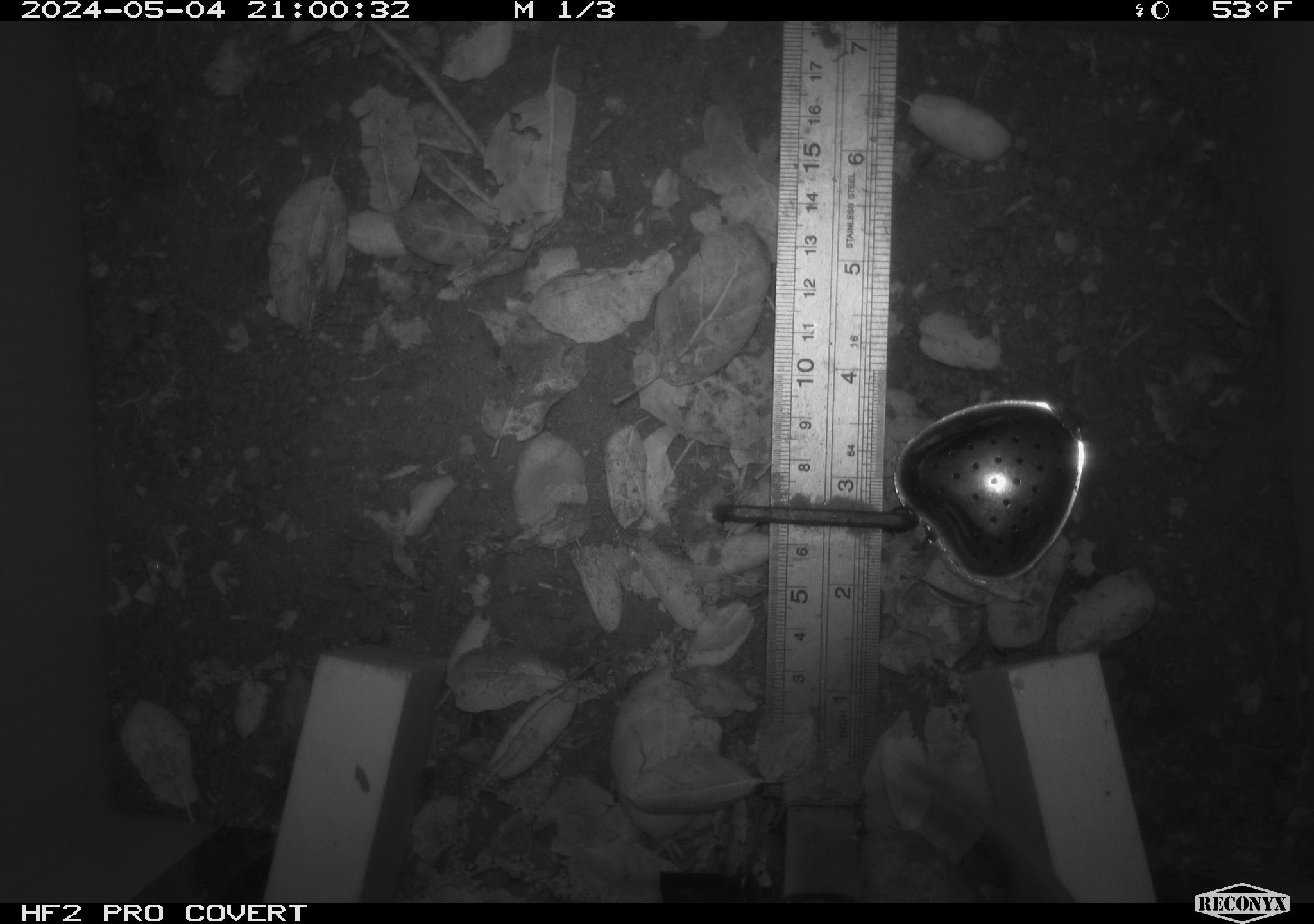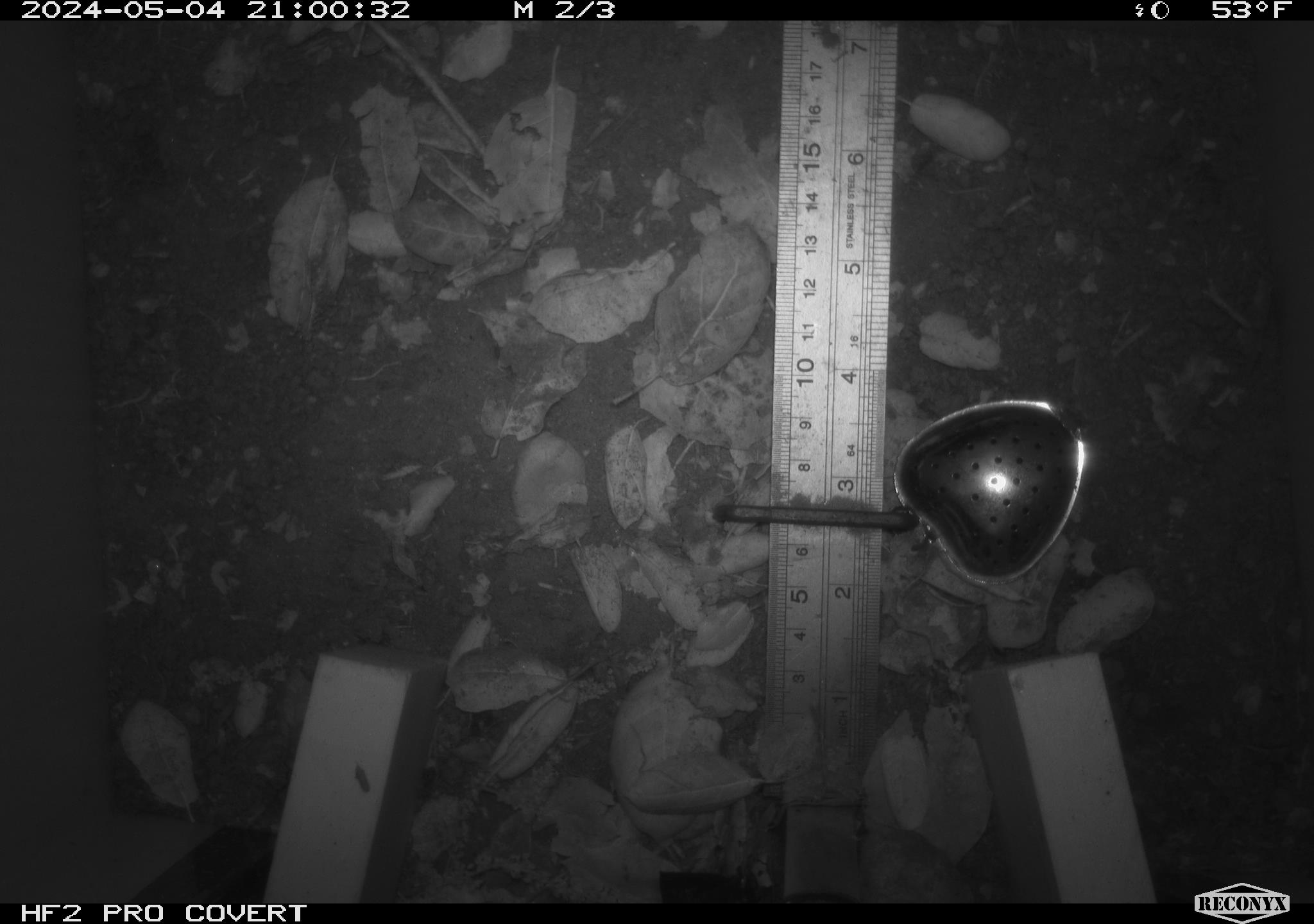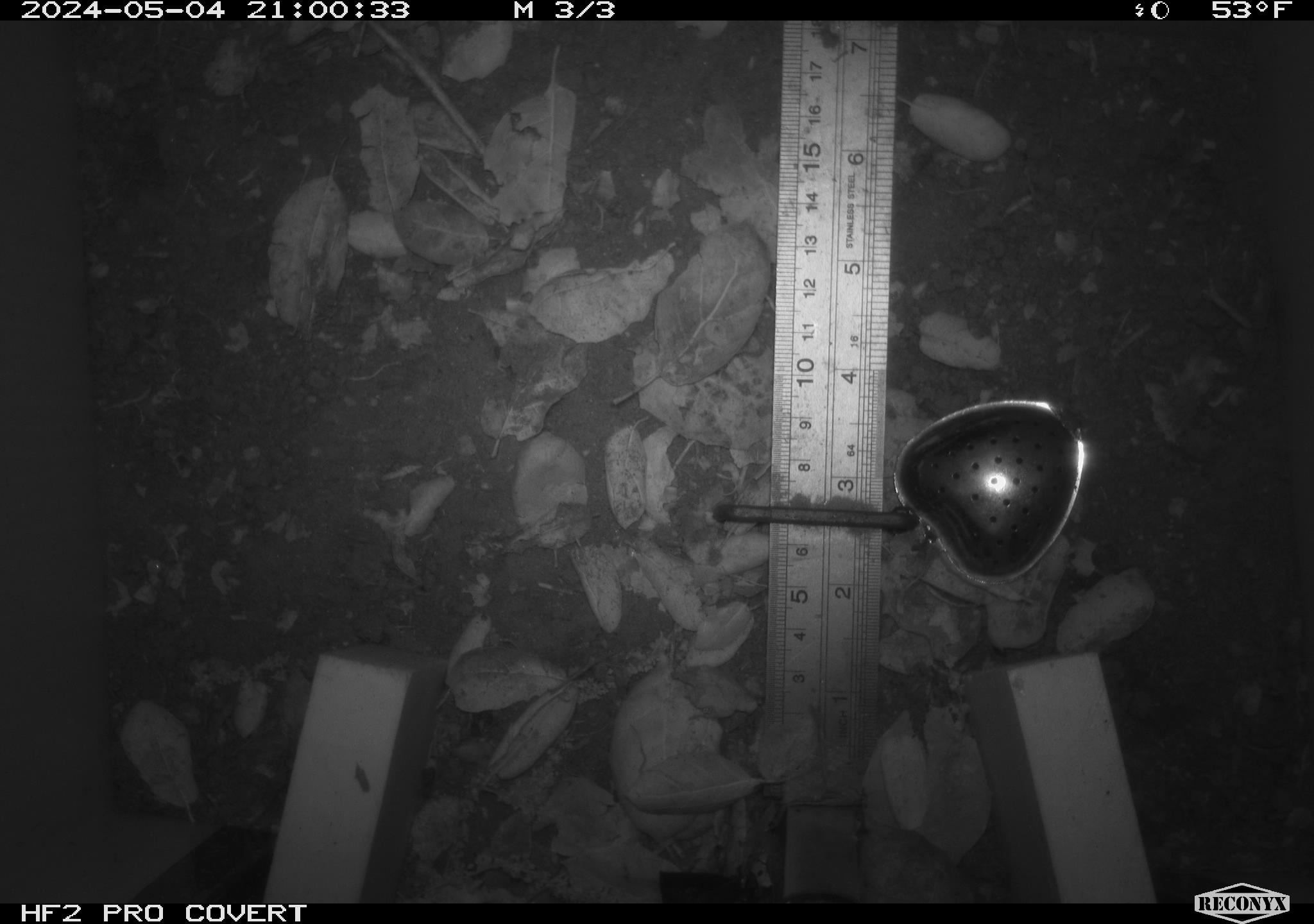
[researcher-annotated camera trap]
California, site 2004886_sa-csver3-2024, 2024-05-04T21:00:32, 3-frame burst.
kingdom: Animalia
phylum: Chordata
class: Mammalia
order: Rodentia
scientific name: Rodentia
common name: rodent